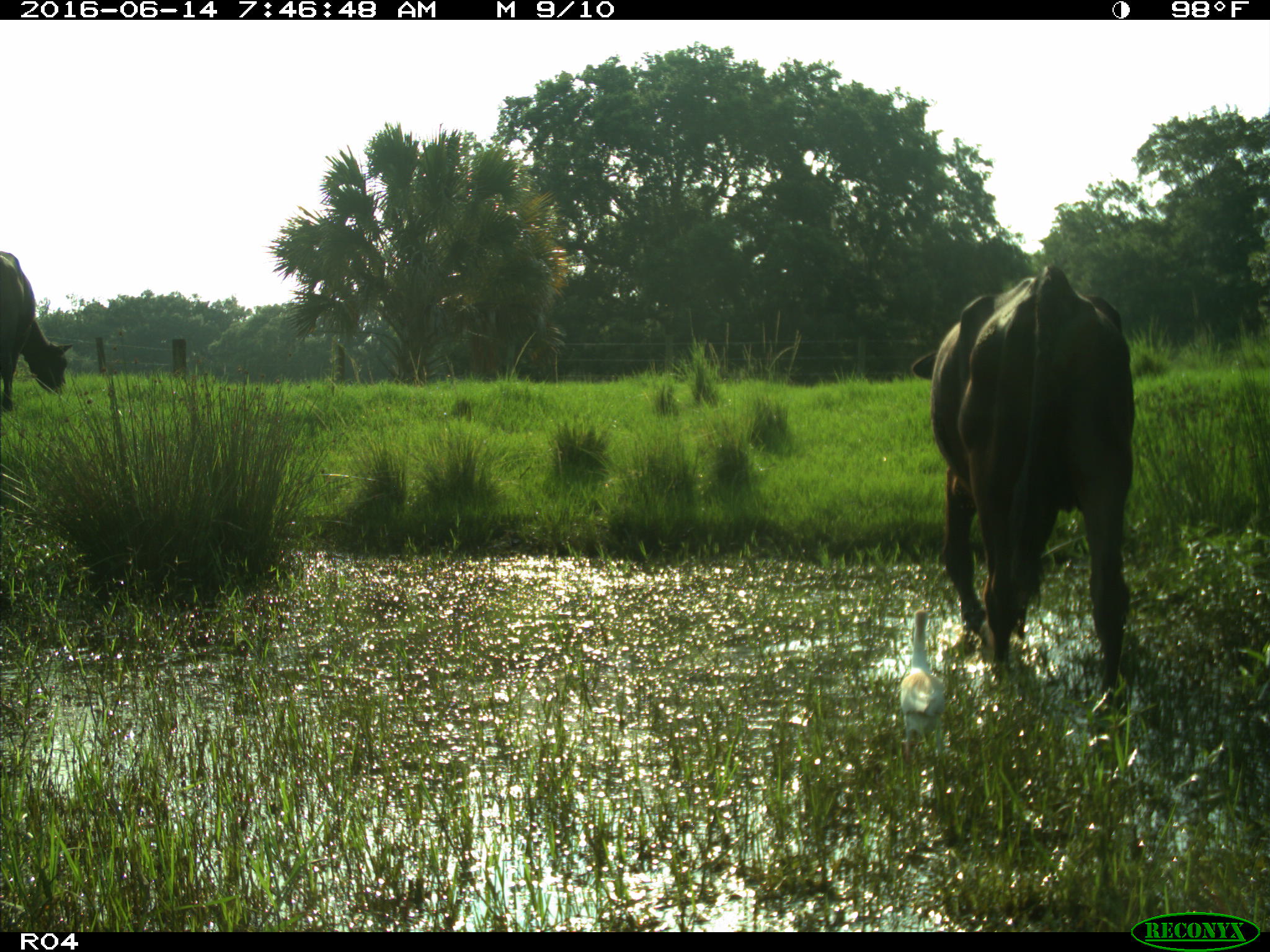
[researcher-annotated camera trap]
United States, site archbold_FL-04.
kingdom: Animalia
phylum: Chordata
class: Mammalia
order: Artiodactyla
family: Bovidae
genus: Bos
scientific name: Bos taurus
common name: domestic cow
Bos taurus (domestic cow).